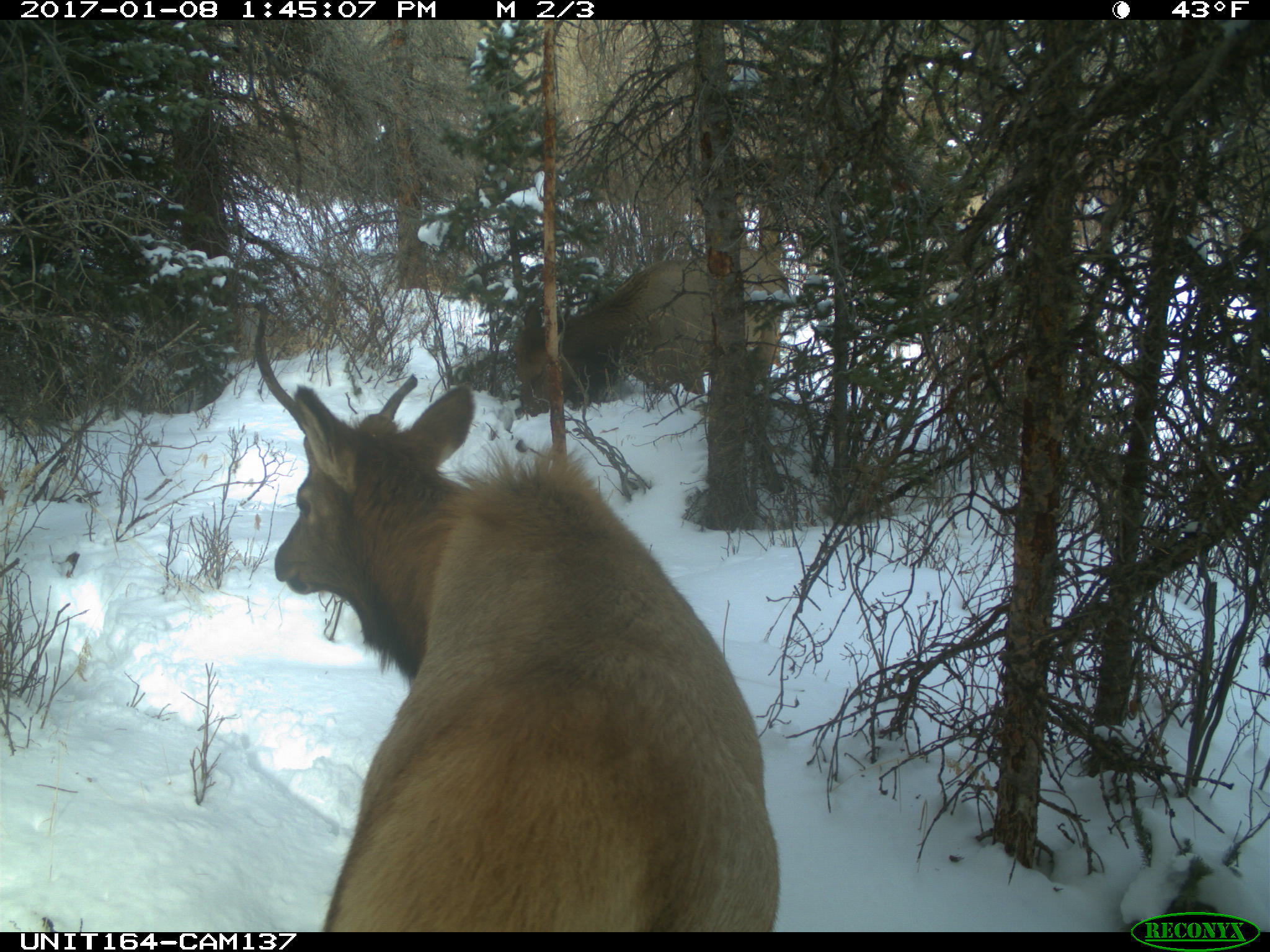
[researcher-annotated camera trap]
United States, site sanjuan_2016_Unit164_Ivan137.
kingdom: Animalia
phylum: Chordata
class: Mammalia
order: Artiodactyla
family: Cervidae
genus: Cervus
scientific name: Cervus elaphus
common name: red deer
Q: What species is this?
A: Cervus elaphus (red deer).